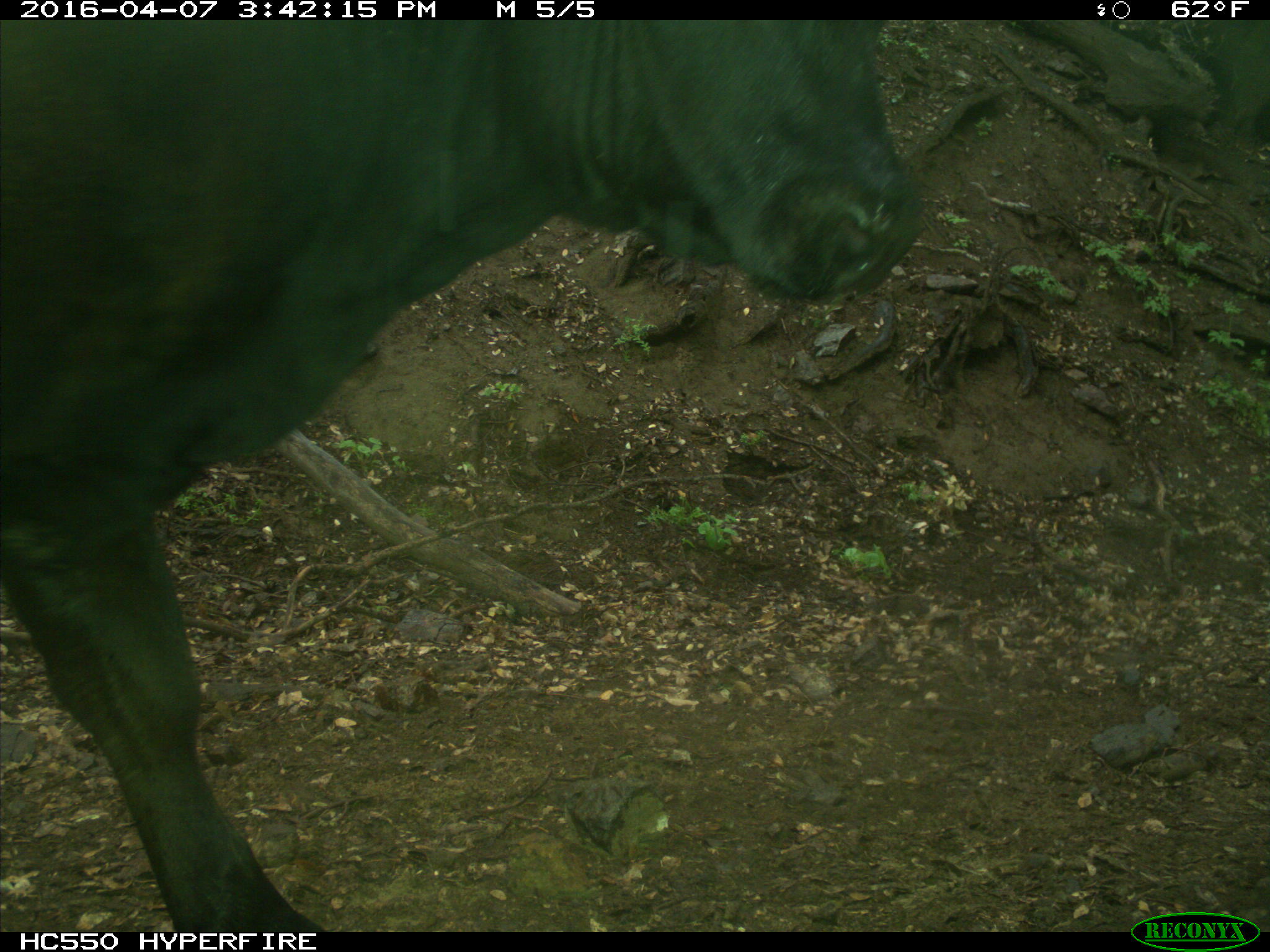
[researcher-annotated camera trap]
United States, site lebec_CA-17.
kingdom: Animalia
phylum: Chordata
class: Mammalia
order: Artiodactyla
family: Bovidae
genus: Bos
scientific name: Bos taurus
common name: domestic cow